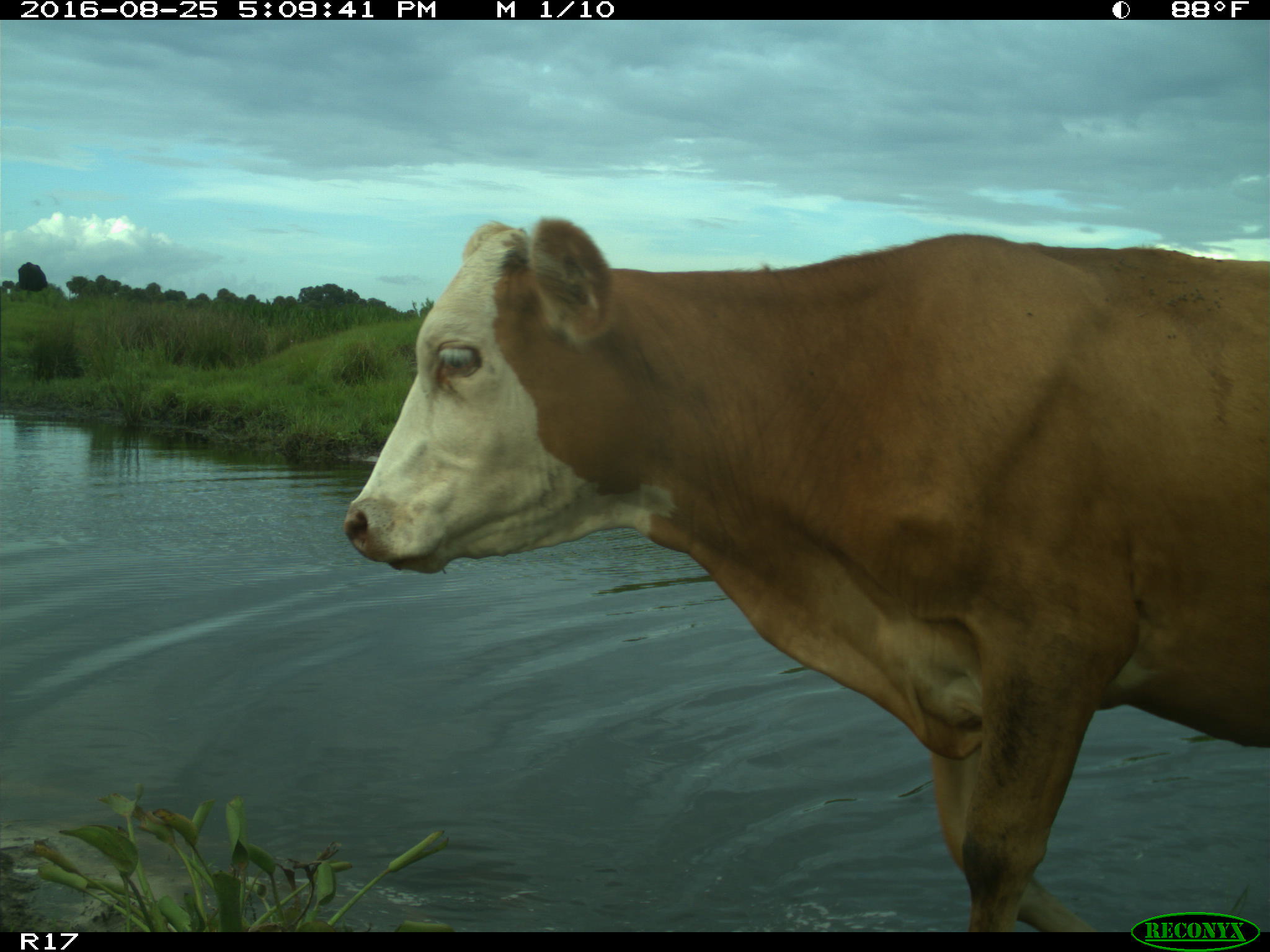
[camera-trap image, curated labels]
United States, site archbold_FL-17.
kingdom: Animalia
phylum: Chordata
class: Mammalia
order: Artiodactyla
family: Bovidae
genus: Bos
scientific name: Bos taurus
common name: domestic cow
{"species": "Bos taurus (domestic cow)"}